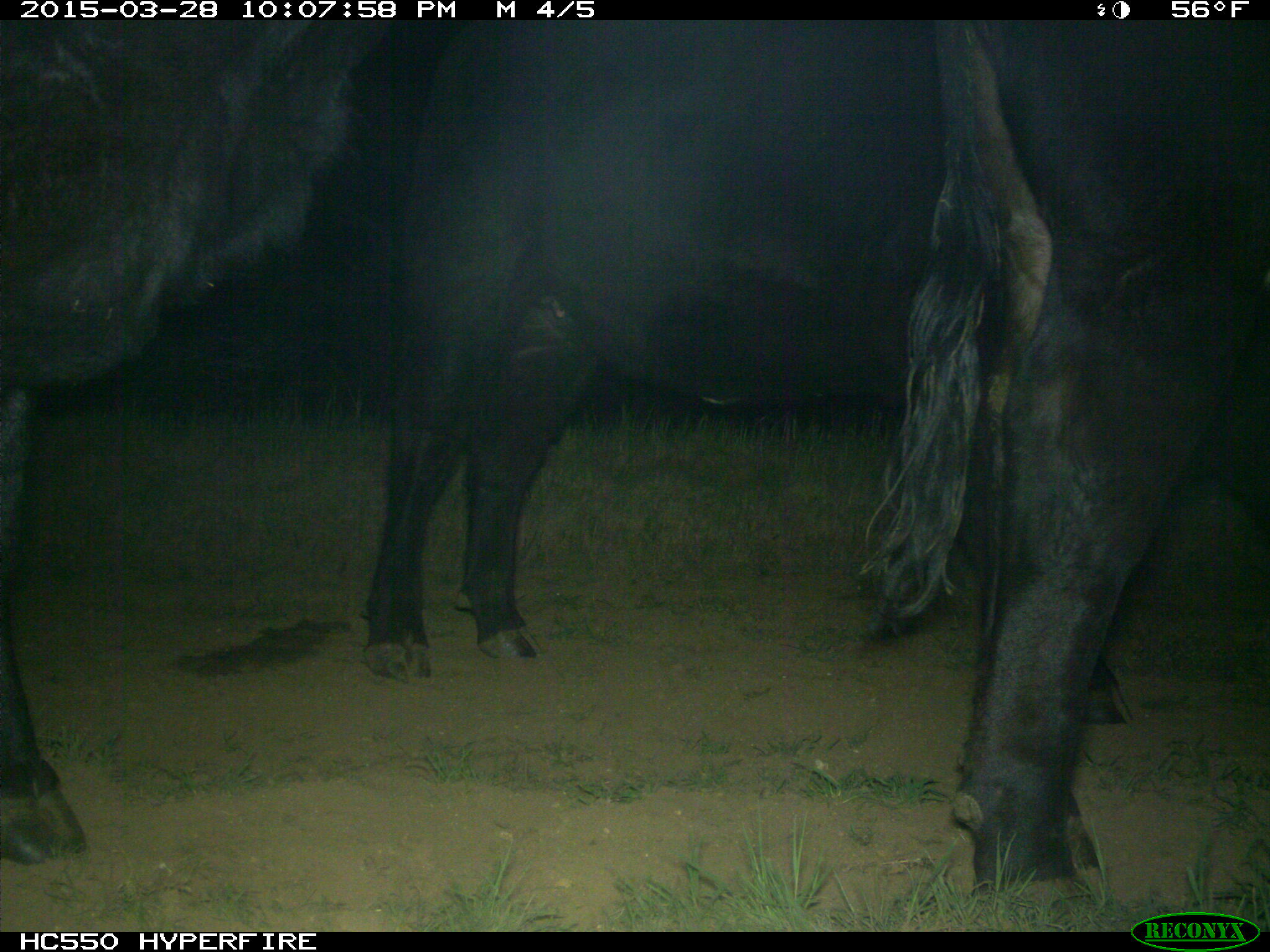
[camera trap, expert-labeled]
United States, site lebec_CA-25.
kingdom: Animalia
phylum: Chordata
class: Mammalia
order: Artiodactyla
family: Bovidae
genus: Bos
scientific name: Bos taurus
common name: domestic cow